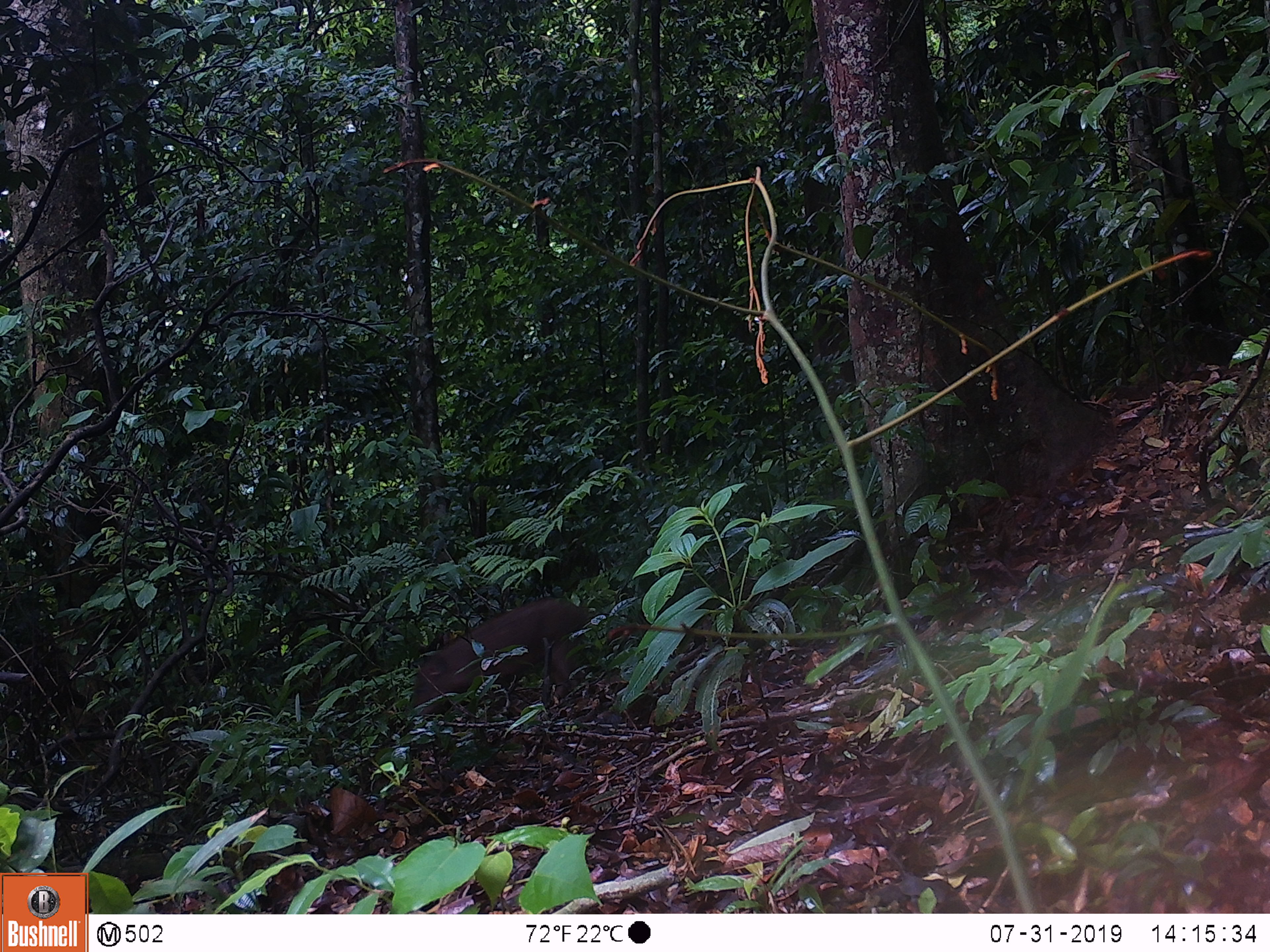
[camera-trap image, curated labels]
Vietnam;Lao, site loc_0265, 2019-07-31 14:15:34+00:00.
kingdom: Animalia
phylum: Chordata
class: Mammalia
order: Artiodactyla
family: Suidae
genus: Sus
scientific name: Sus scrofa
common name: eurasian wild pig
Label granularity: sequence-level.